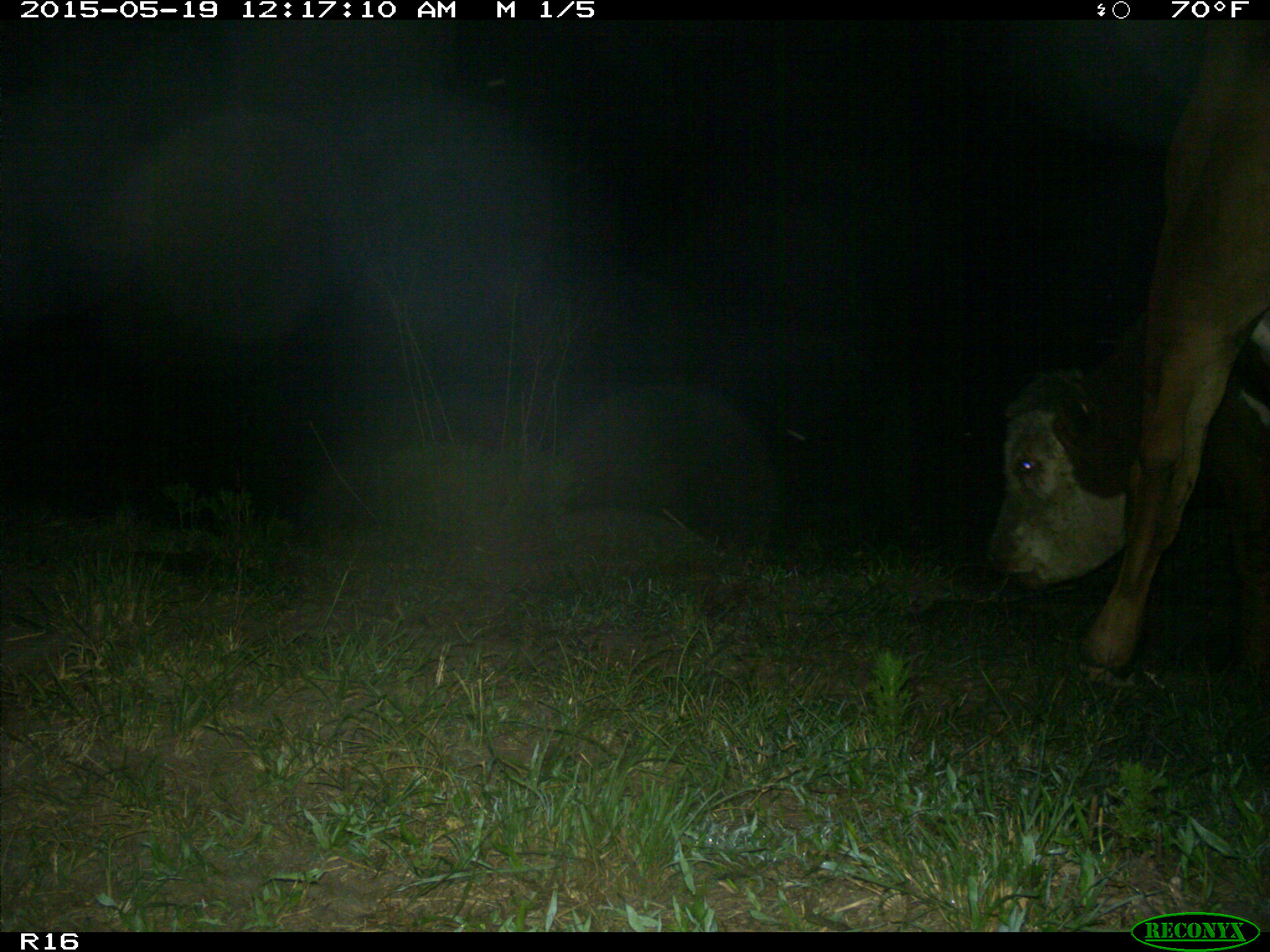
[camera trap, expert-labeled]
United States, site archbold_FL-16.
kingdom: Animalia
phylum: Chordata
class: Mammalia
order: Artiodactyla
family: Bovidae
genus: Bos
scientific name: Bos taurus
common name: domestic cow